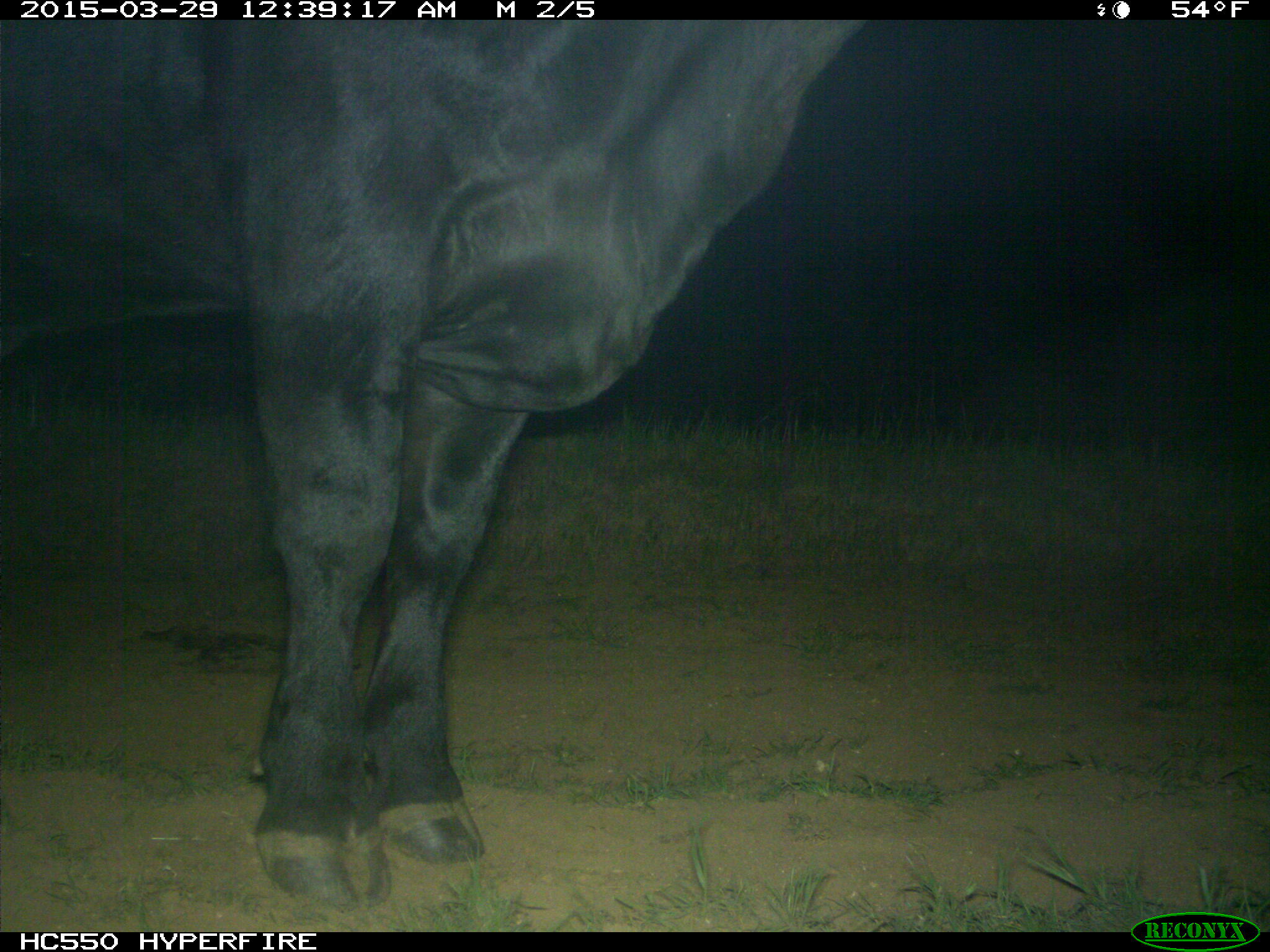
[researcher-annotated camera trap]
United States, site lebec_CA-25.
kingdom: Animalia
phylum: Chordata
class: Mammalia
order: Artiodactyla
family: Bovidae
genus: Bos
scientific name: Bos taurus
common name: domestic cow